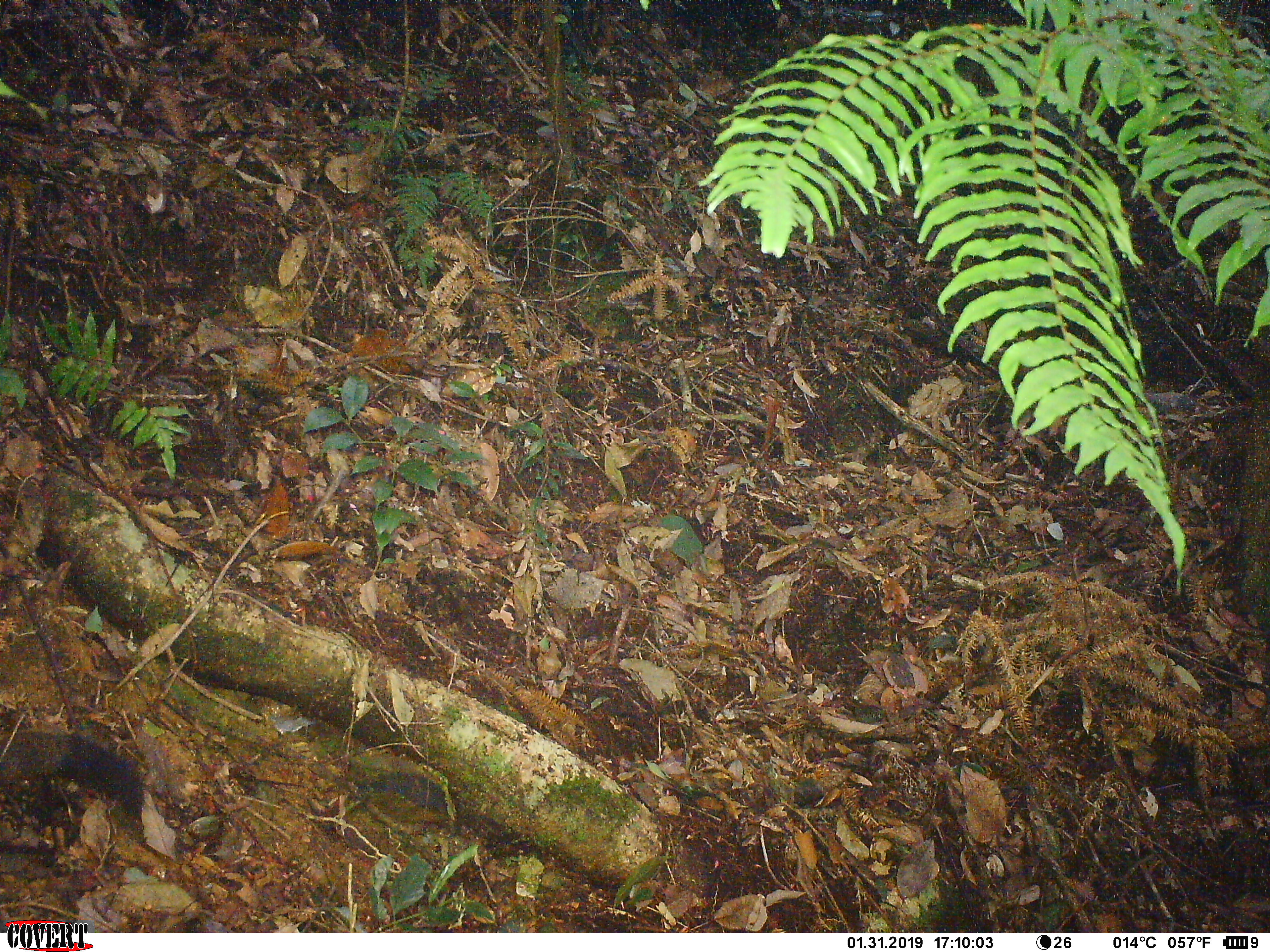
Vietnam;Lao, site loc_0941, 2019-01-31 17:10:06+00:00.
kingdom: Animalia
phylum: Chordata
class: Mammalia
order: Rodentia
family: Sciuridae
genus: Sciurus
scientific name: Sciurus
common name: squirrel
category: unidentified squirrel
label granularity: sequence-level